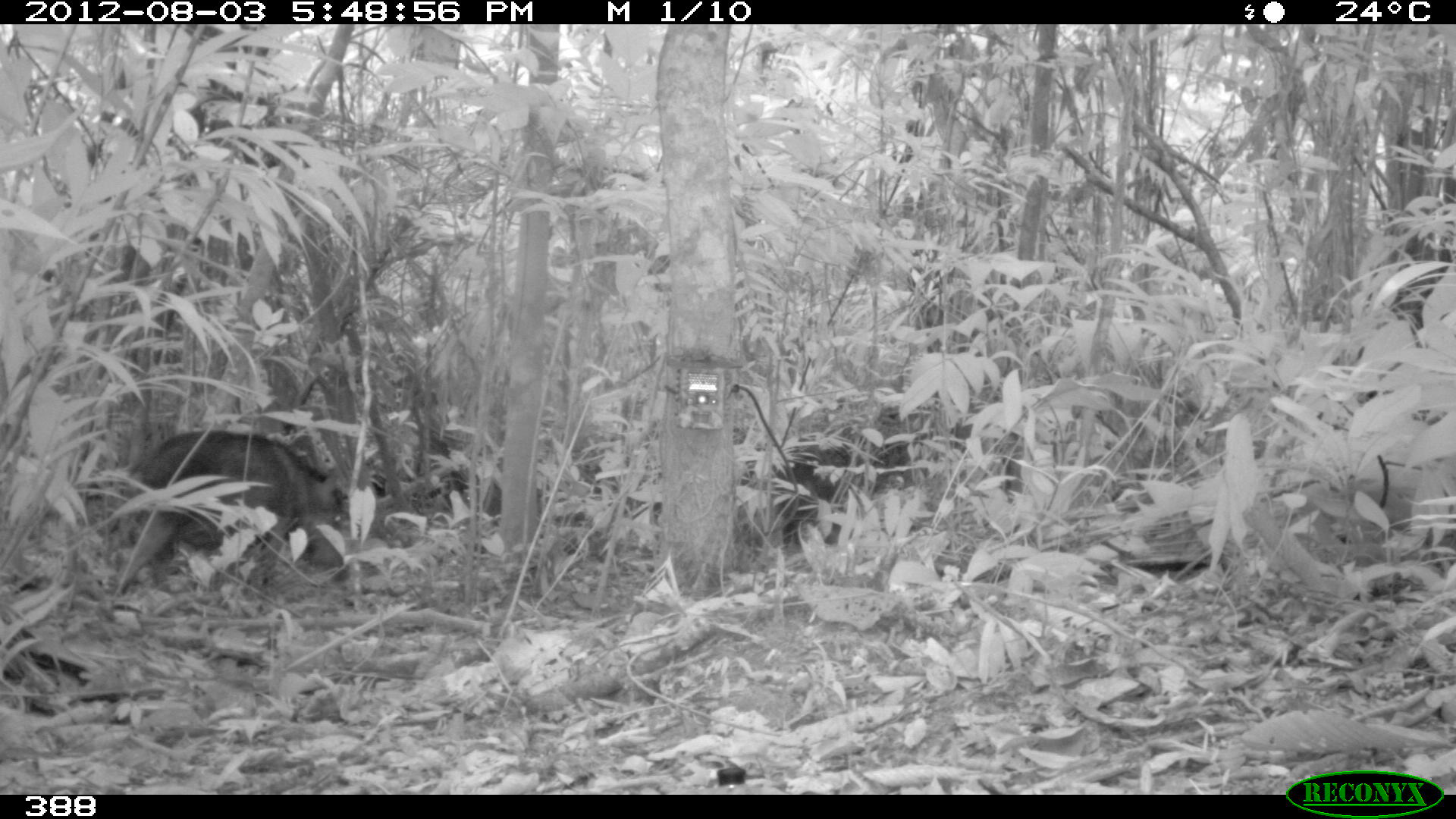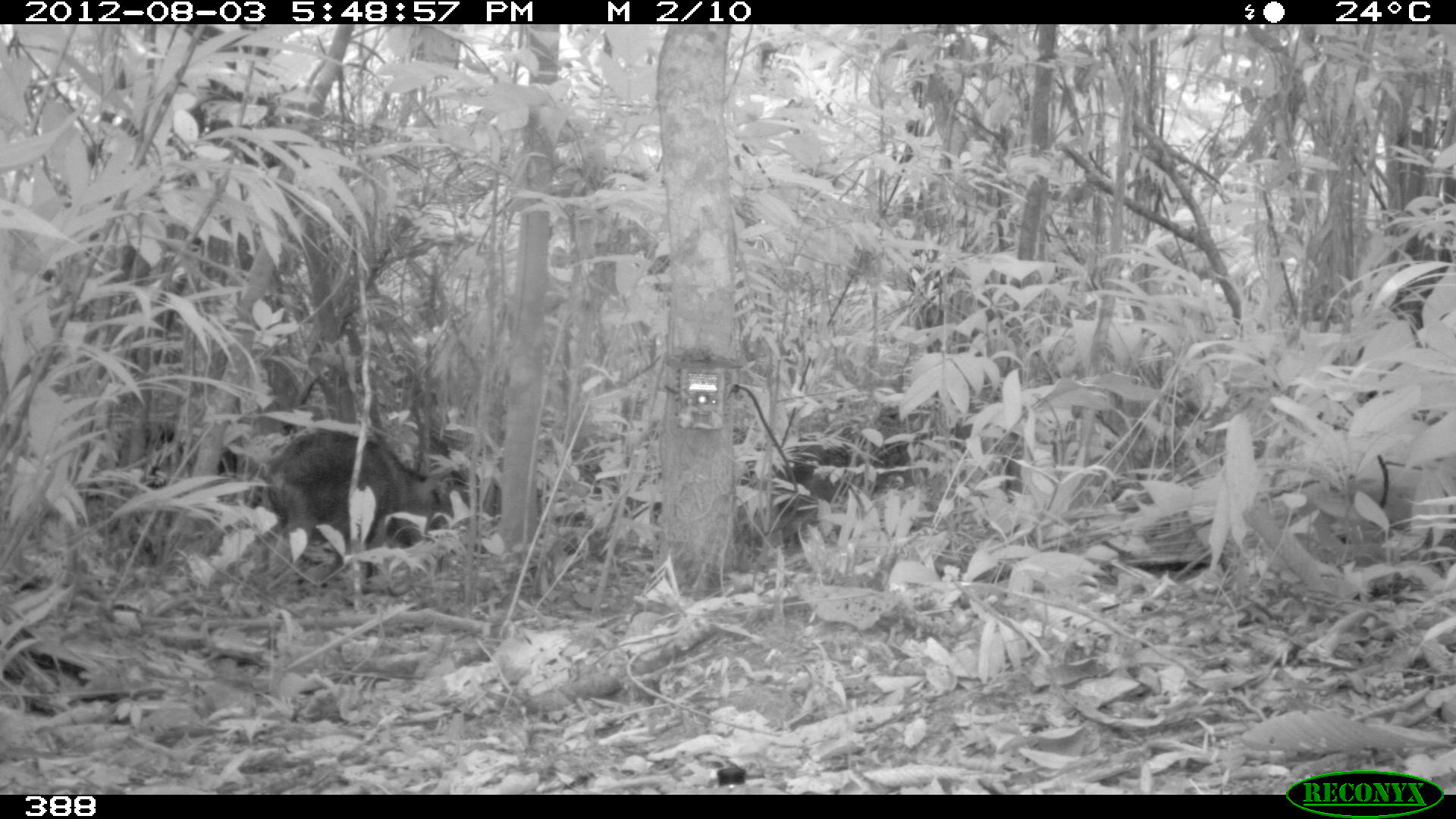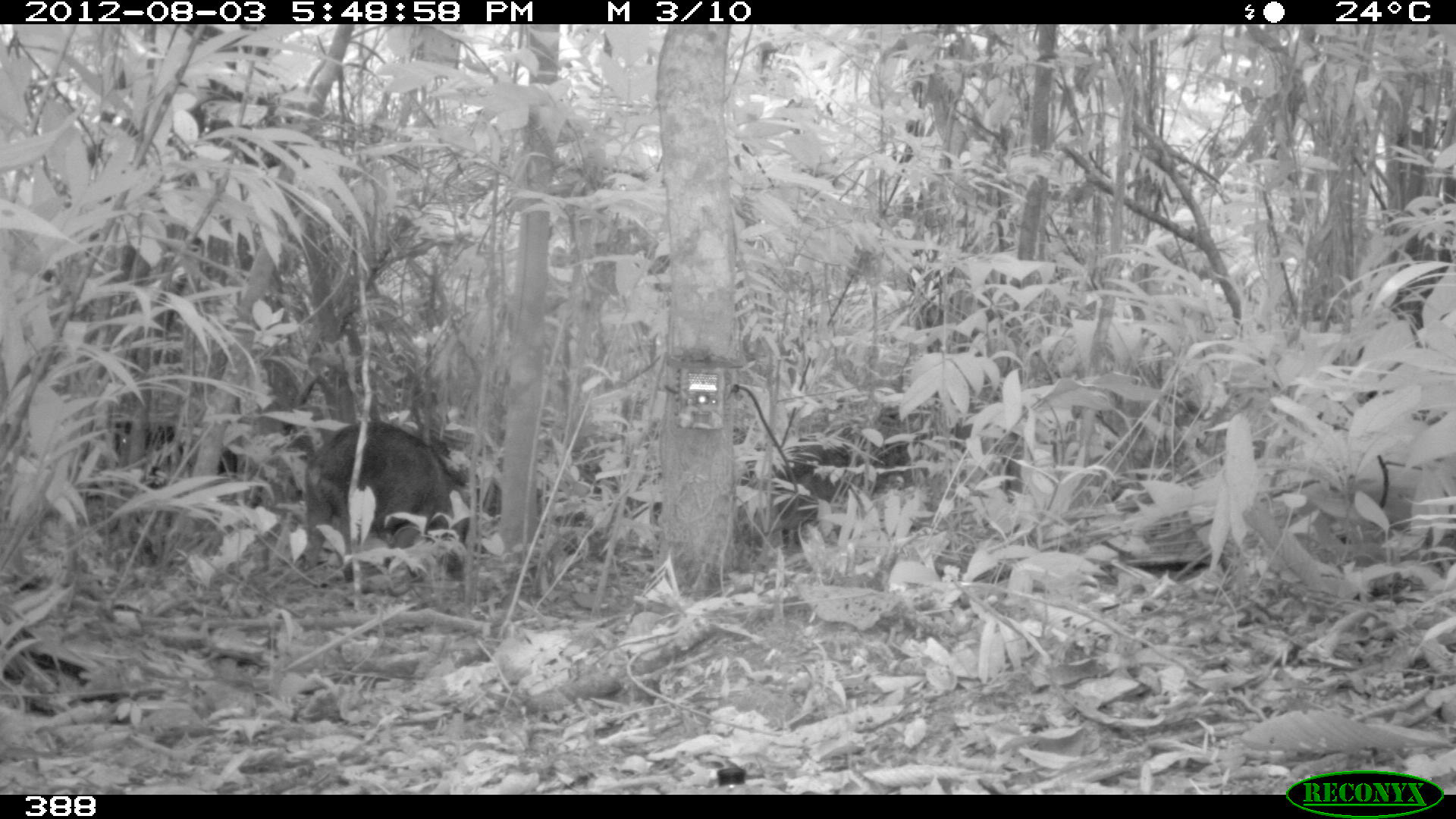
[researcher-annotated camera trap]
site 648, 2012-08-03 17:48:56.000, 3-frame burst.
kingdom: Animalia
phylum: Chordata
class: Mammalia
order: Artiodactyla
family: Tayassuidae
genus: Tayassu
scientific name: Tayassu pecari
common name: white-lipped peccary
Tayassu pecari (white-lipped peccary).